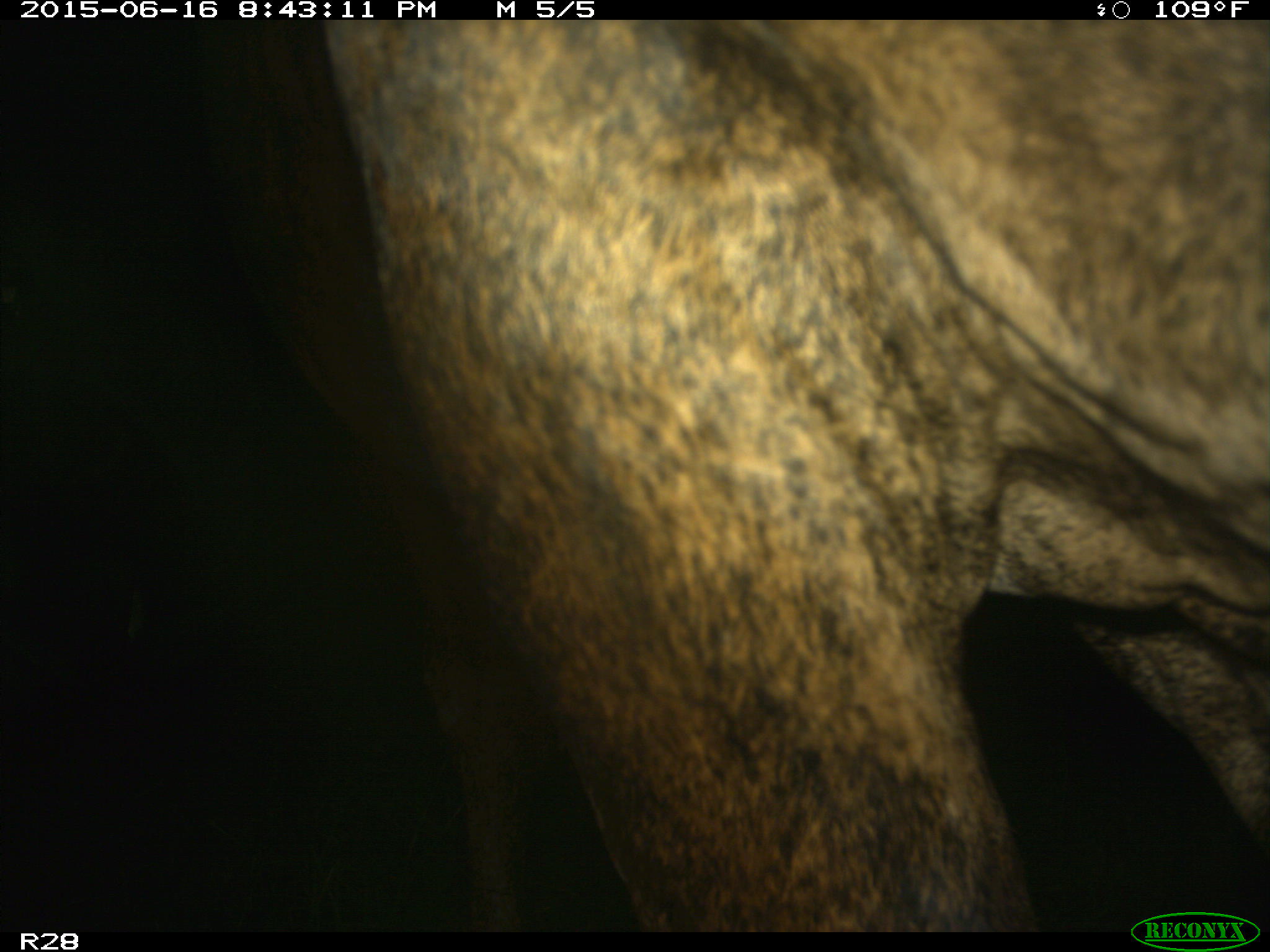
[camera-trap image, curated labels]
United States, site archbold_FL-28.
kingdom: Animalia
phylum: Chordata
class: Mammalia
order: Artiodactyla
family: Bovidae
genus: Bos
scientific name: Bos taurus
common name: domestic cow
Bos taurus (domestic cow).